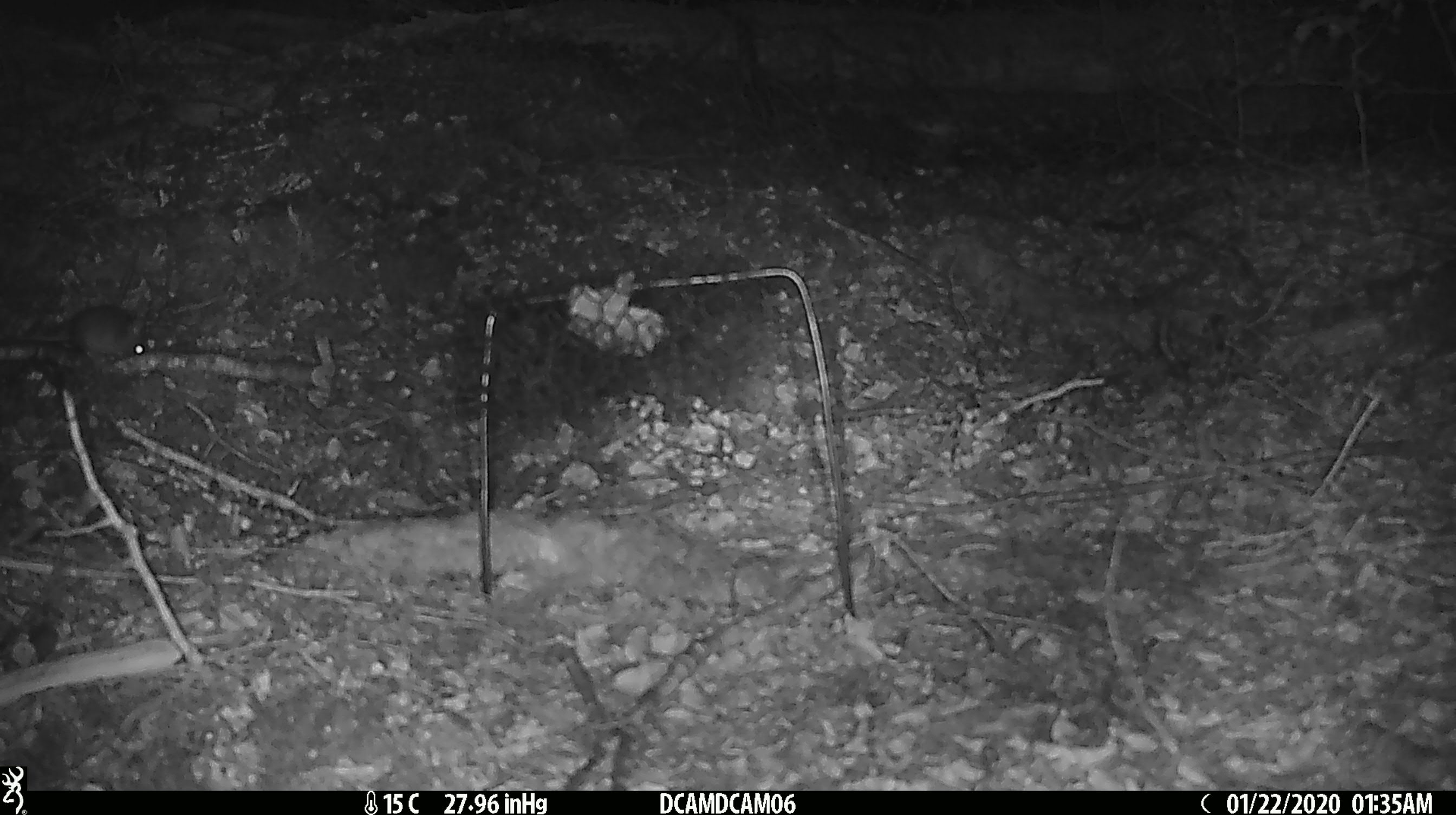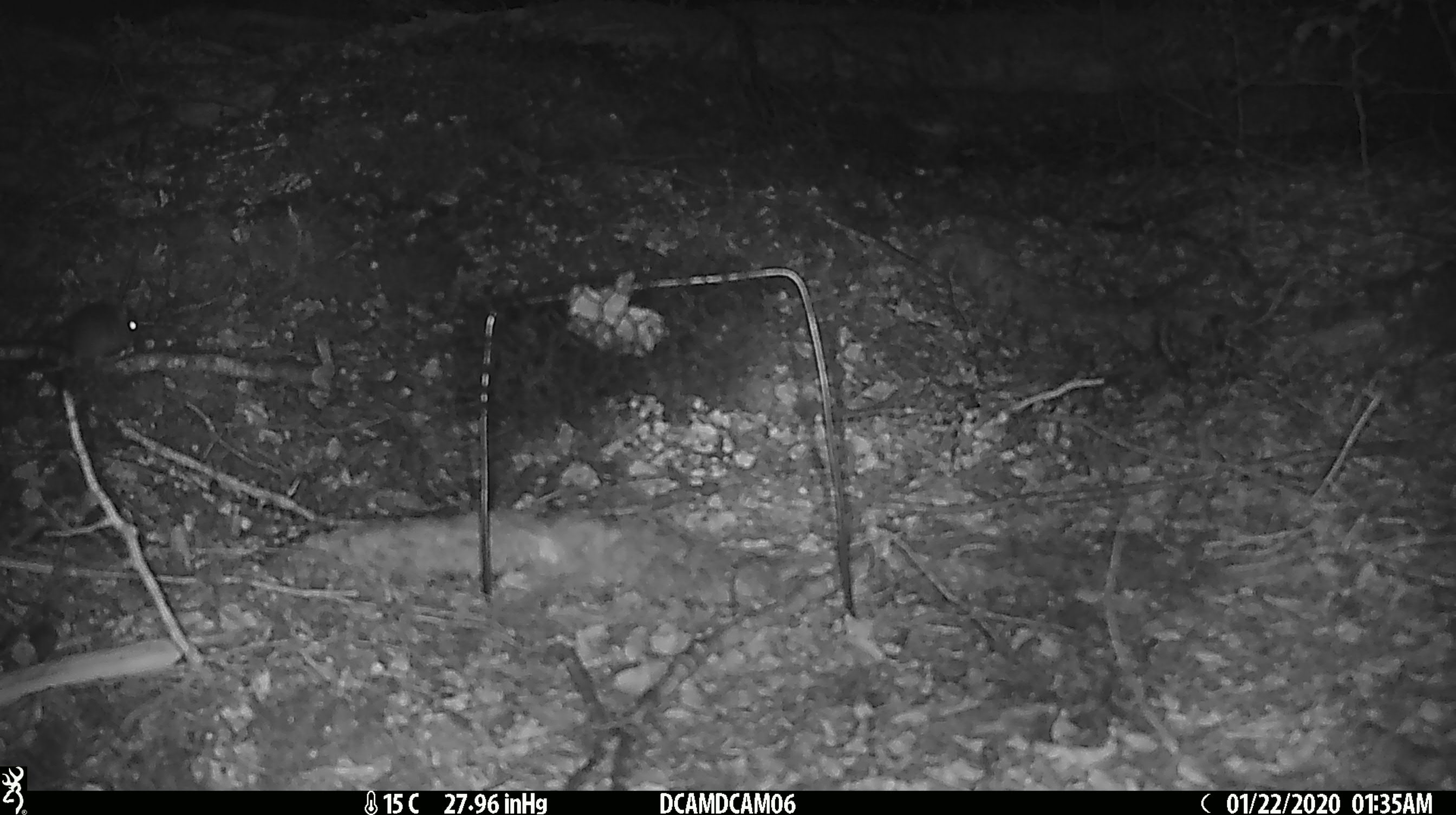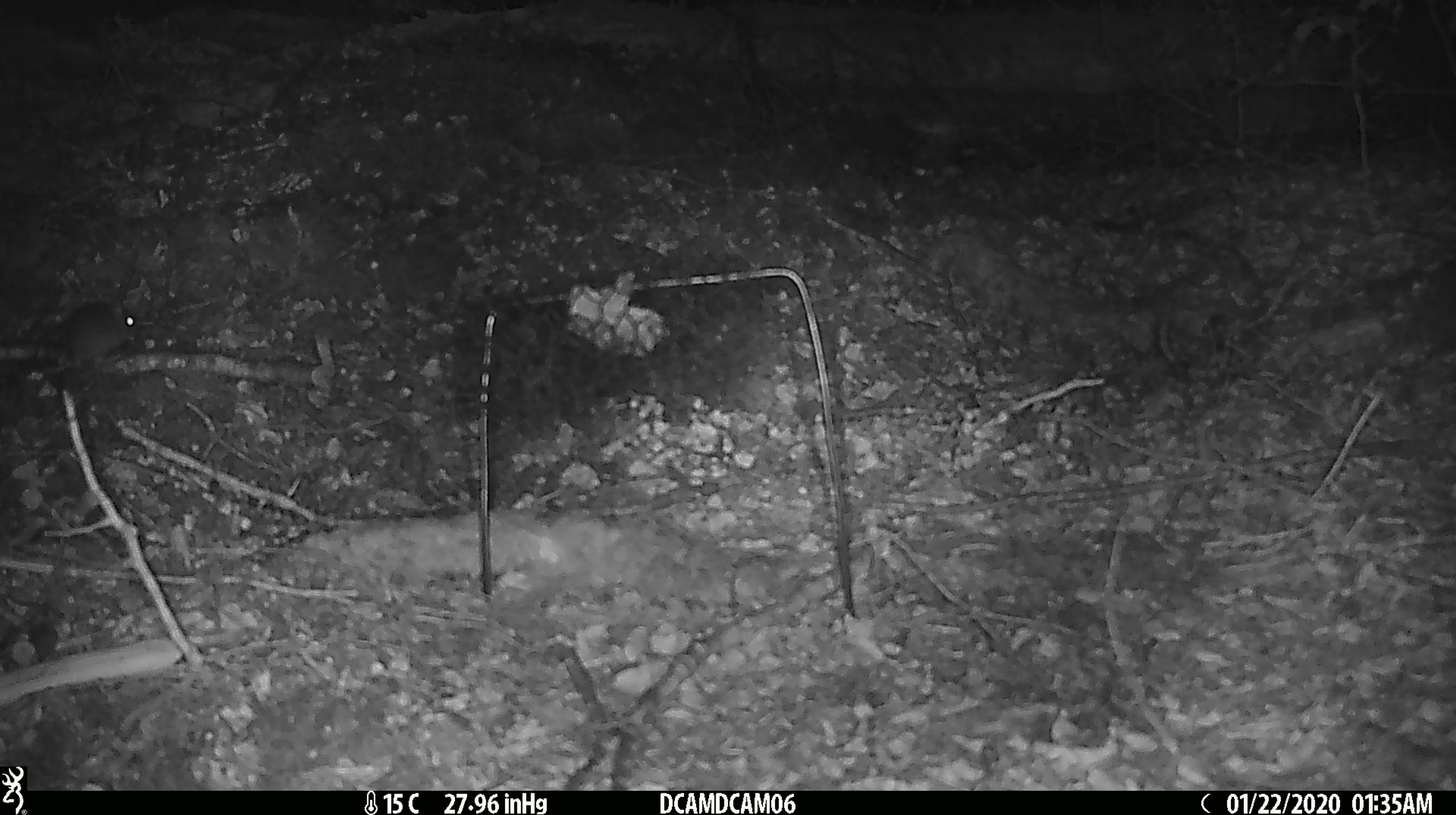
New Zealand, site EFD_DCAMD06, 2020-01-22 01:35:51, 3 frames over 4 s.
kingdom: Animalia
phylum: Chordata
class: Mammalia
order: Rodentia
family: Muridae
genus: Mus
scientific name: Mus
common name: mouse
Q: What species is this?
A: Mouse (Mus).